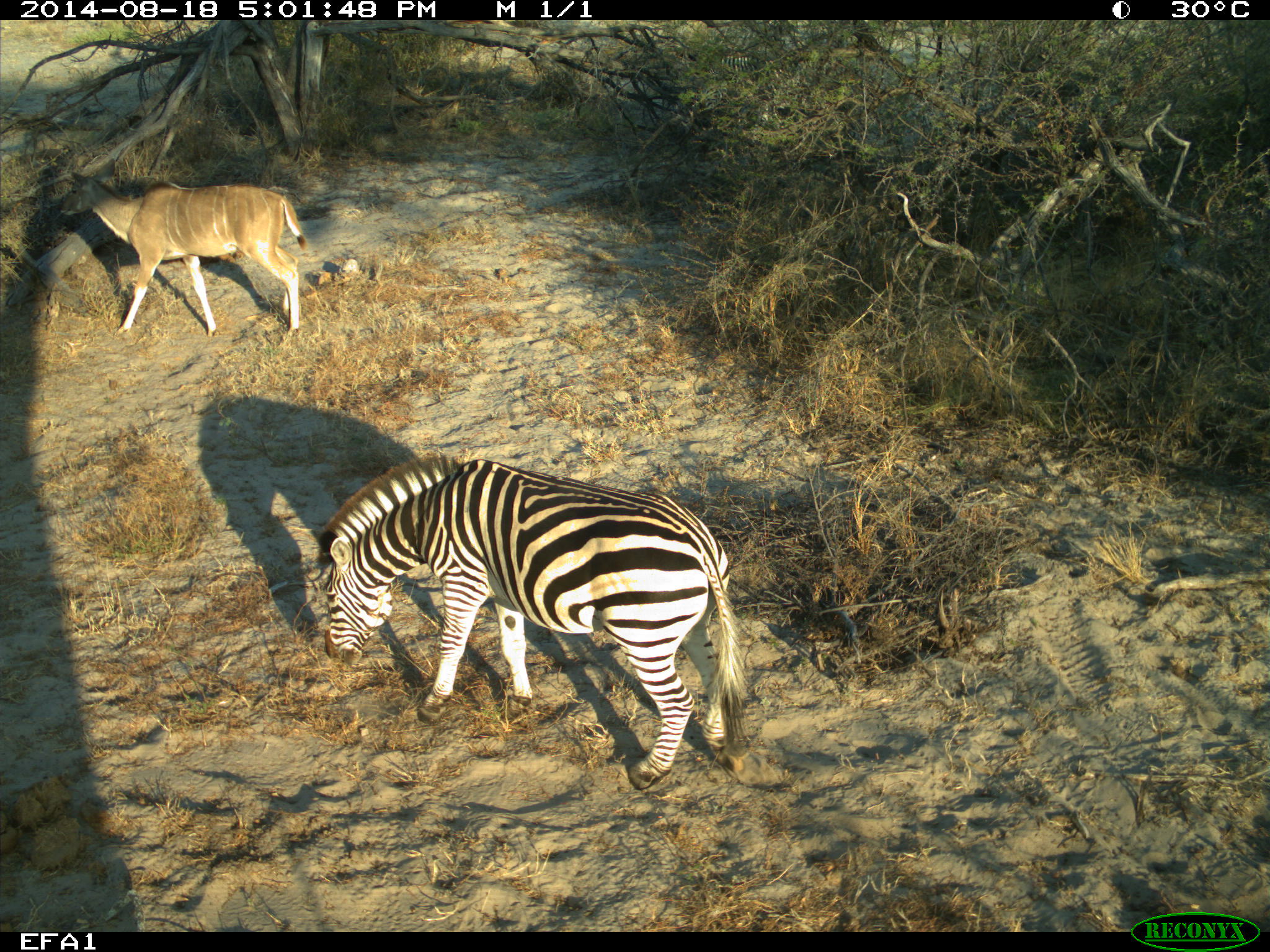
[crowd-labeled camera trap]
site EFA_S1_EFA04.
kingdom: Animalia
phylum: Chordata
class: Mammalia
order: Perissodactyla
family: Equidae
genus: Equus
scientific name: Equus quagga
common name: plains zebra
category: zebraplains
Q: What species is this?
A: Zebraplains (plains zebra) (Equus quagga).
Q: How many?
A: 1.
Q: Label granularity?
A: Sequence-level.